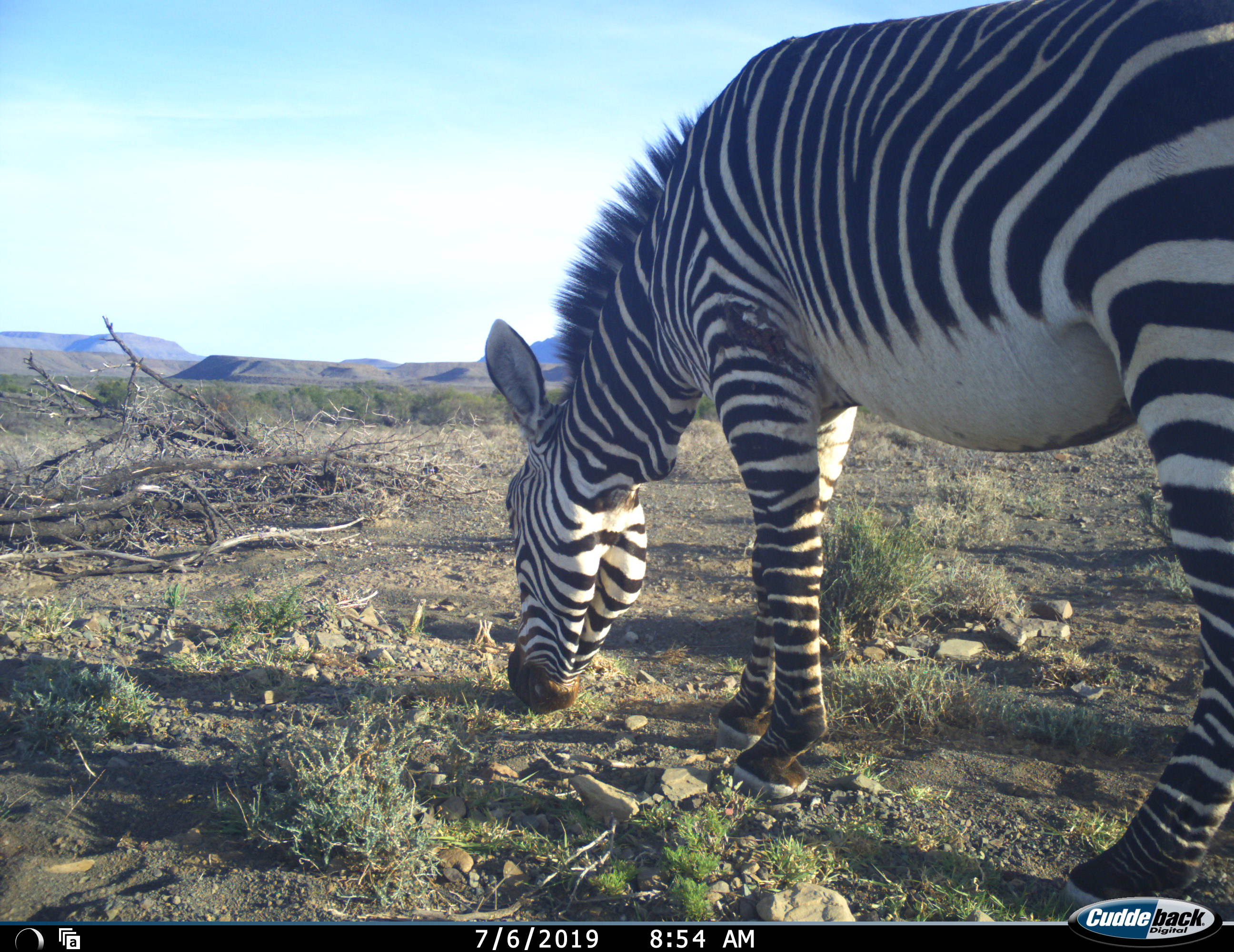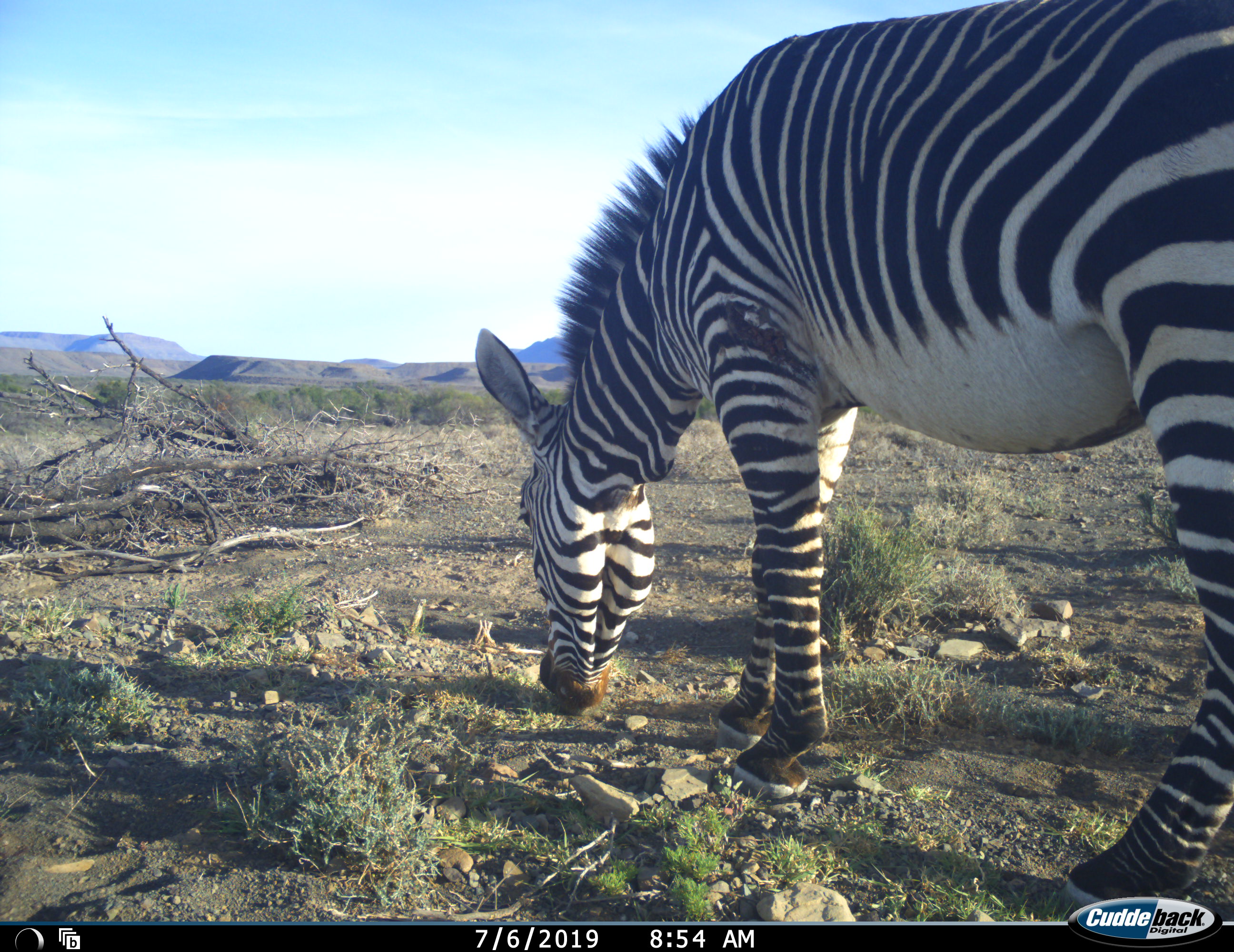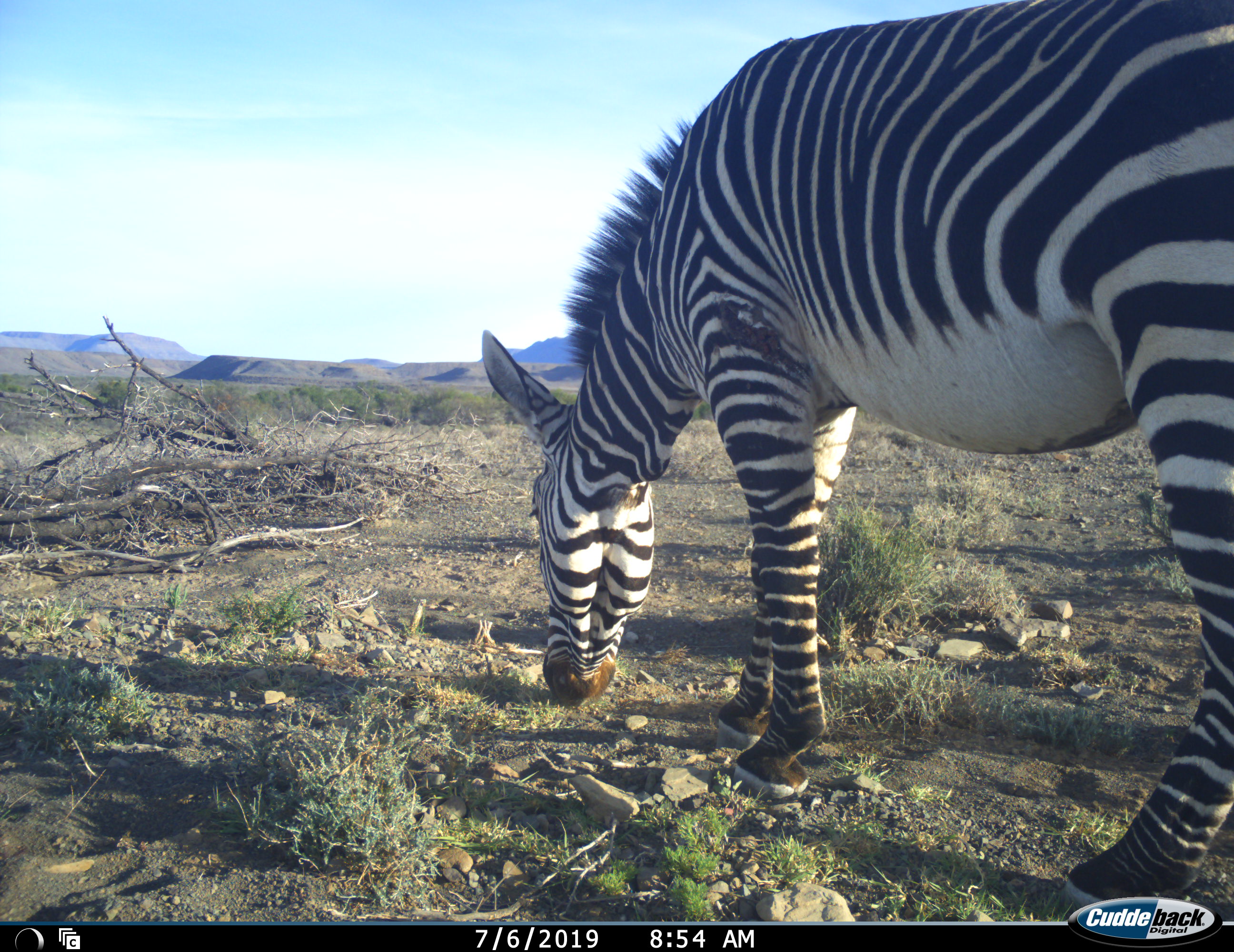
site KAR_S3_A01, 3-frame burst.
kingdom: Animalia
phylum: Chordata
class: Mammalia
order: Perissodactyla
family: Equidae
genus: Equus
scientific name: Equus zebra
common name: mountain zebra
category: zebramountain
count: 1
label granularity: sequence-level